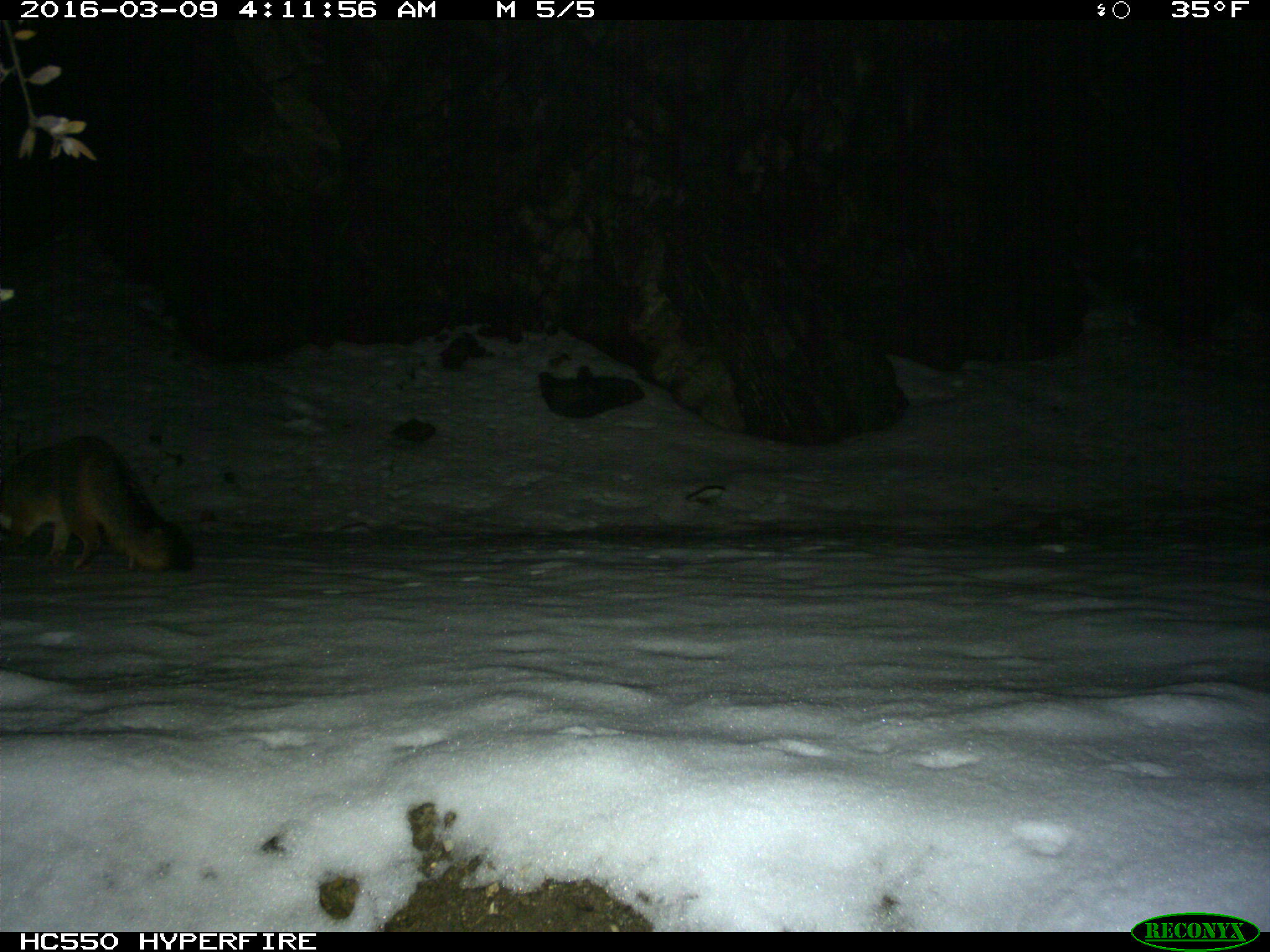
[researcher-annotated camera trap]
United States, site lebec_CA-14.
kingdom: Animalia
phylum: Chordata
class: Mammalia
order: Carnivora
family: Canidae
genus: Urocyon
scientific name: Urocyon cinereoargenteus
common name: gray fox